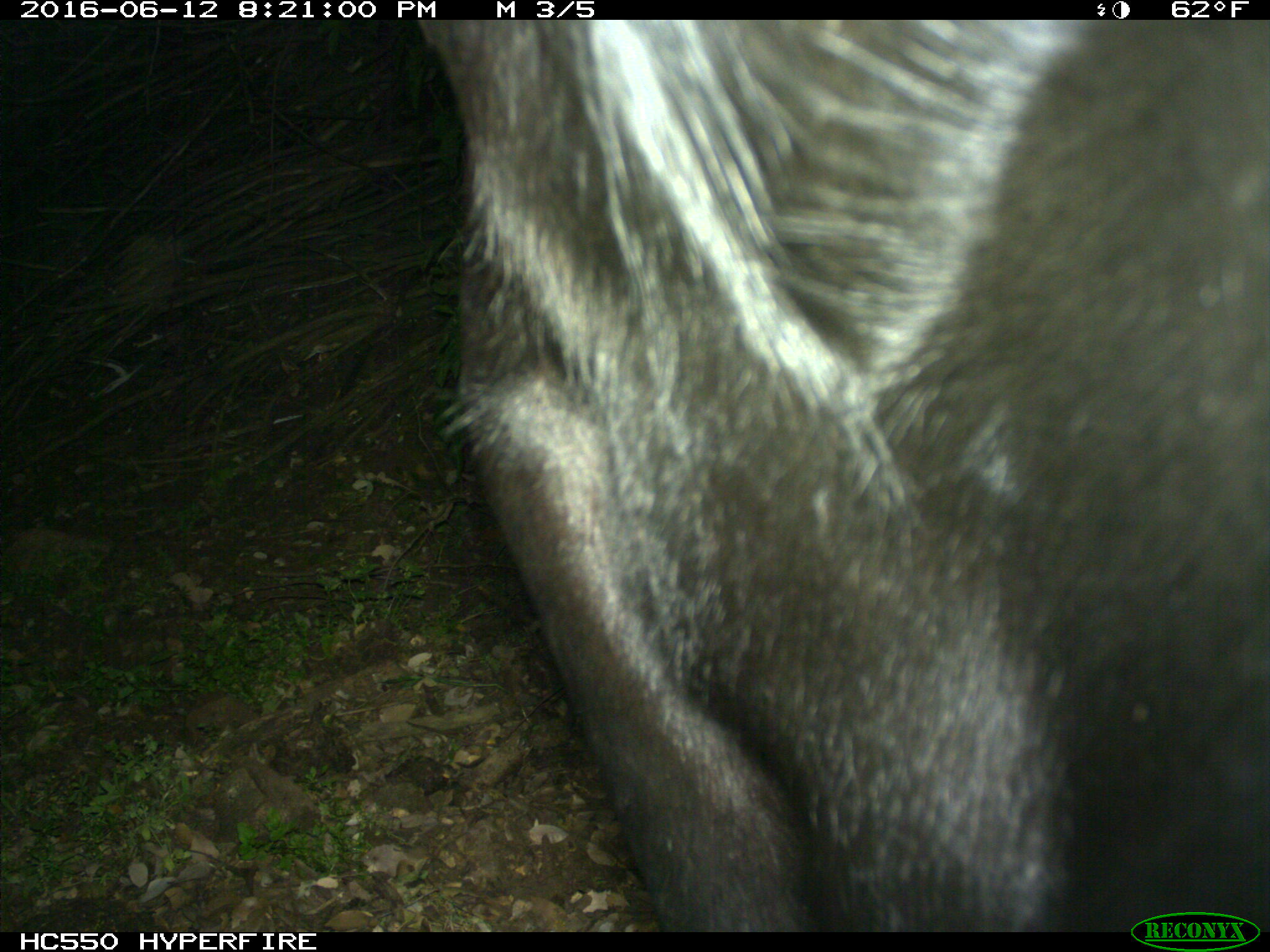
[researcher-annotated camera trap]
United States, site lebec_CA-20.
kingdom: Animalia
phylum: Chordata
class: Mammalia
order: Artiodactyla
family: Bovidae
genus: Bos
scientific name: Bos taurus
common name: domestic cow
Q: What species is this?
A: Bos taurus (domestic cow).